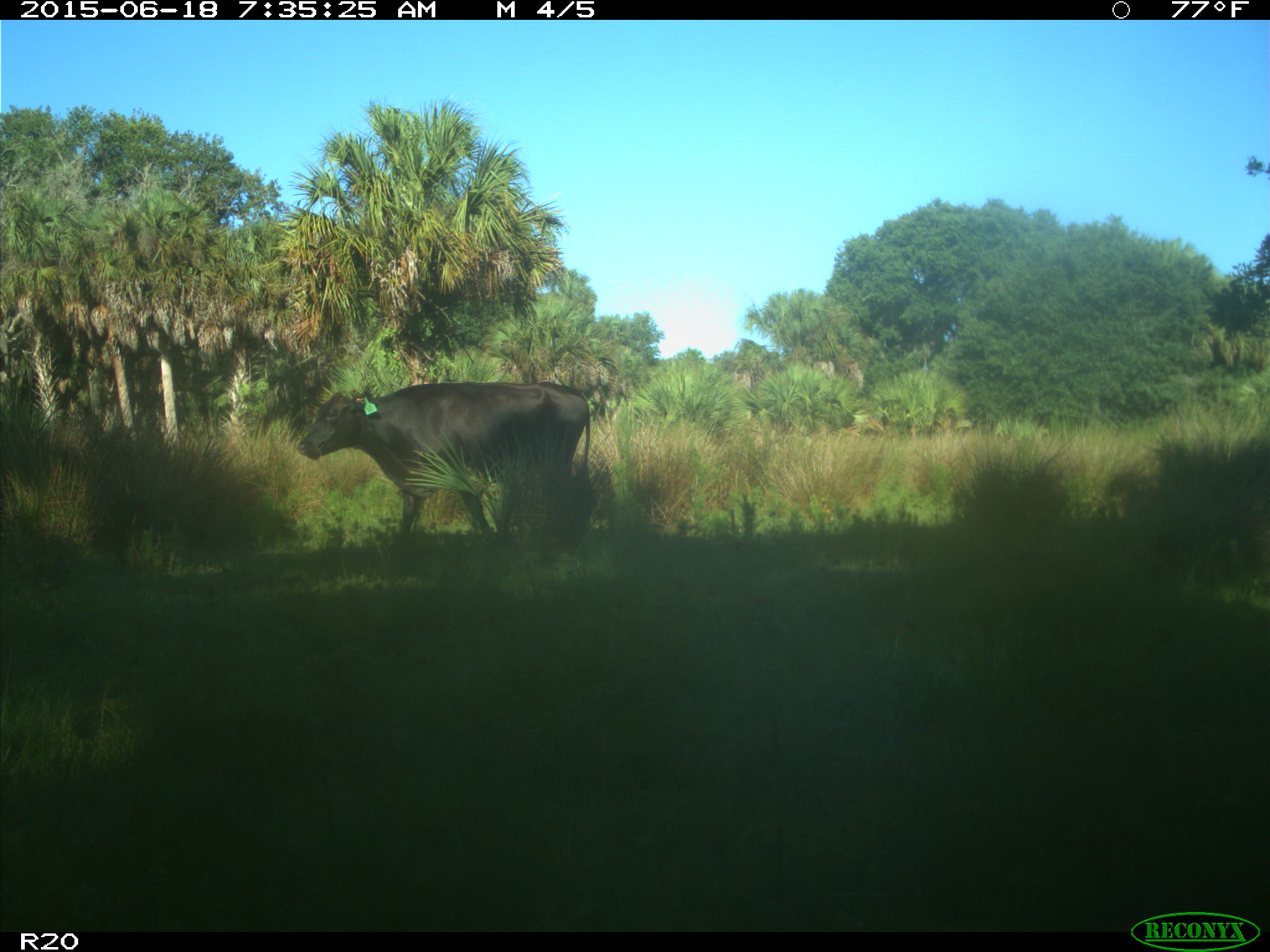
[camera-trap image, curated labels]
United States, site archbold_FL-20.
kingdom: Animalia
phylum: Chordata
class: Mammalia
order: Artiodactyla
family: Bovidae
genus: Bos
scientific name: Bos taurus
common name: domestic cow